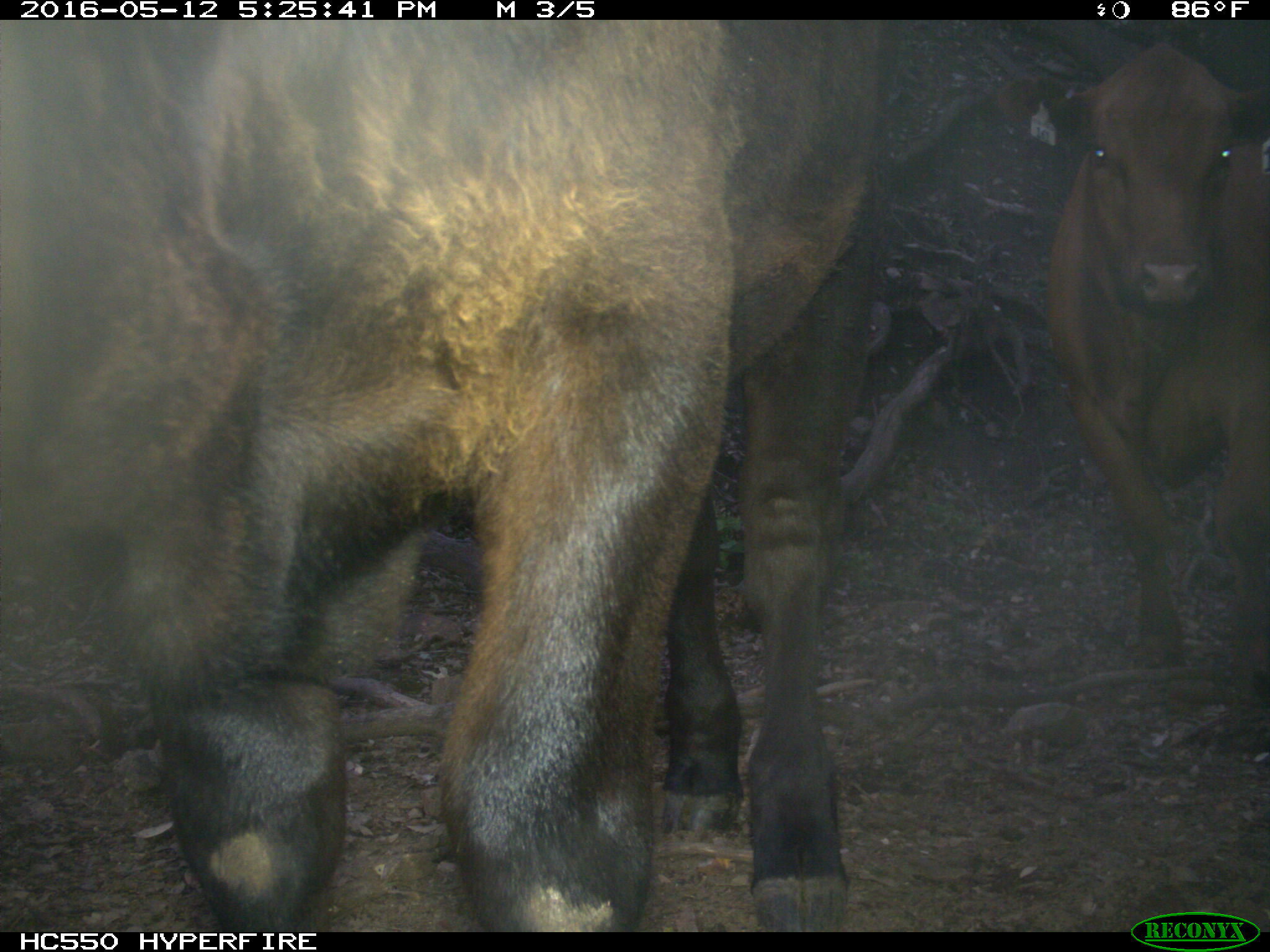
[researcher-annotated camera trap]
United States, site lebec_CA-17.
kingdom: Animalia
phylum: Chordata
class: Mammalia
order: Artiodactyla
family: Bovidae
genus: Bos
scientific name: Bos taurus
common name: domestic cow